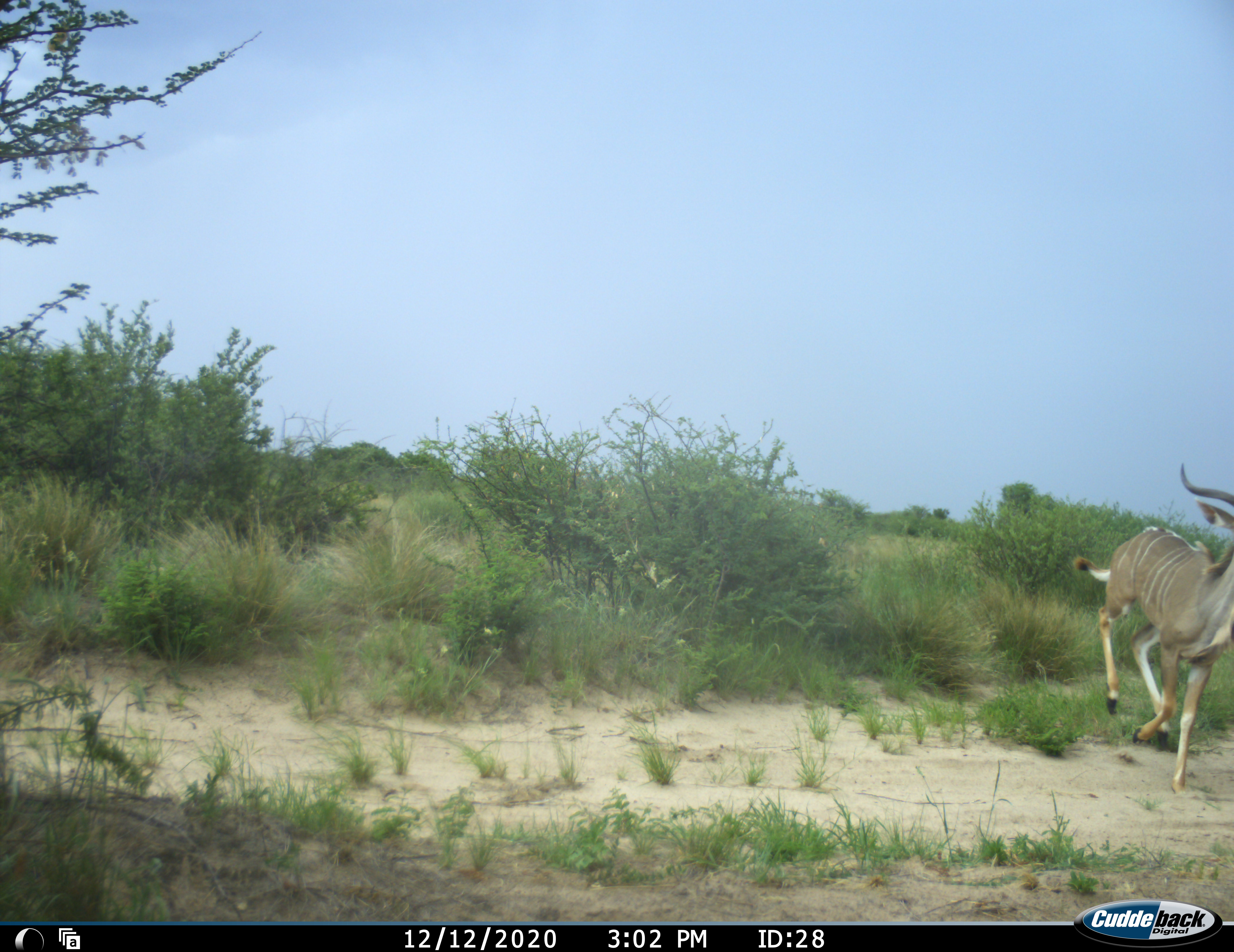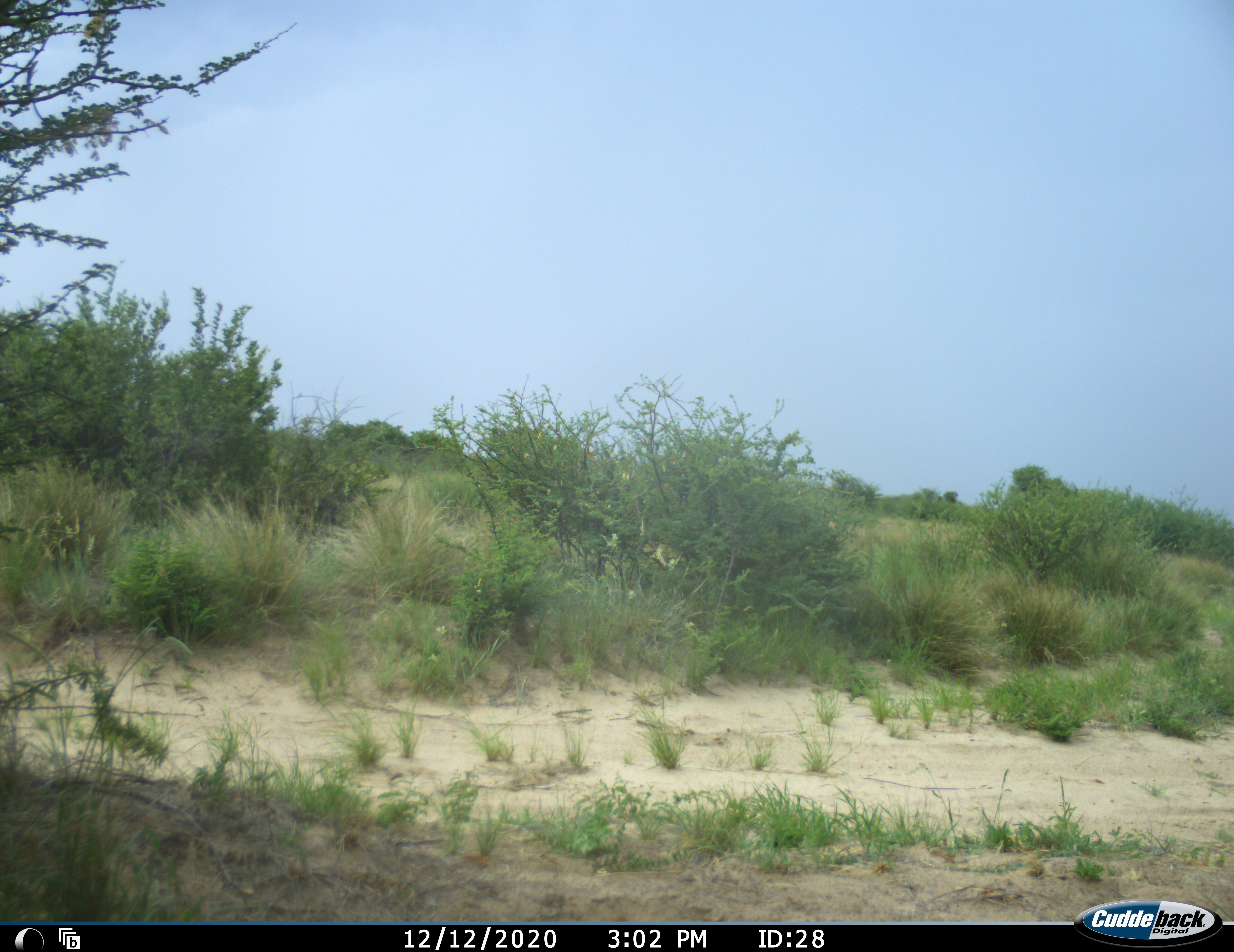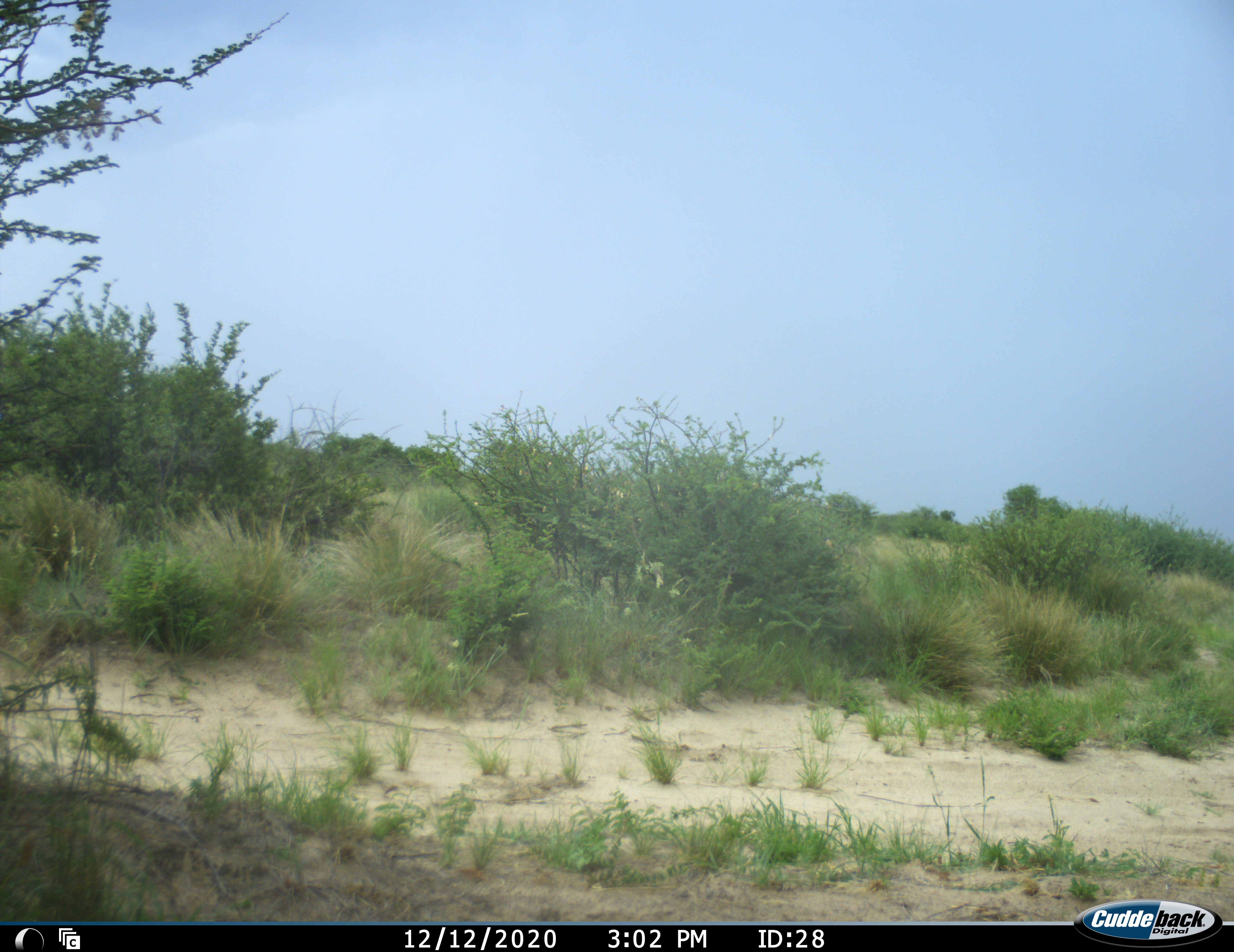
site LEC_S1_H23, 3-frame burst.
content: unidentified animal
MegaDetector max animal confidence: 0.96